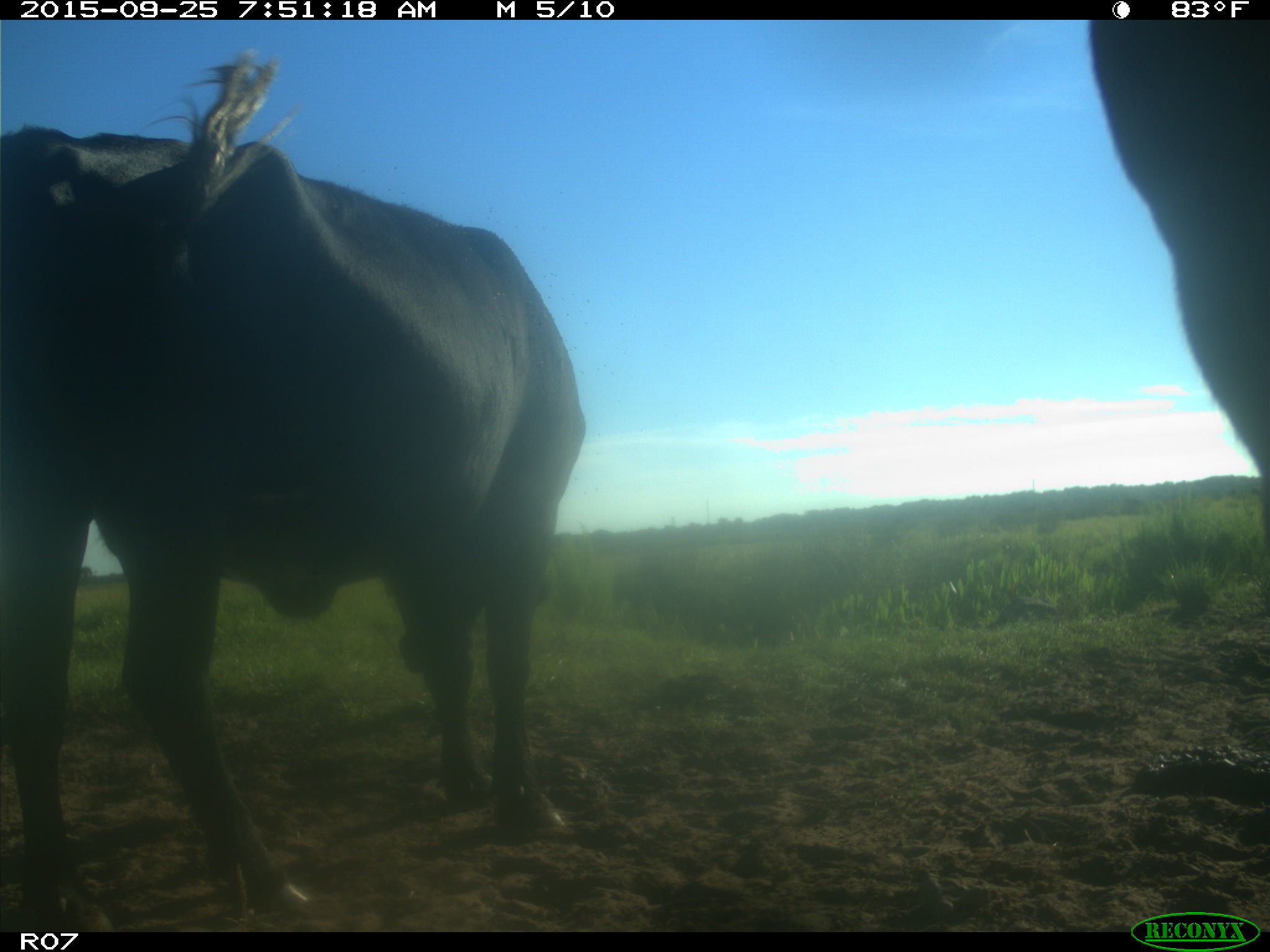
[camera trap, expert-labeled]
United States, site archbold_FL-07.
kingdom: Animalia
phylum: Chordata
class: Mammalia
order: Artiodactyla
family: Bovidae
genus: Bos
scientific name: Bos taurus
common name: domestic cow